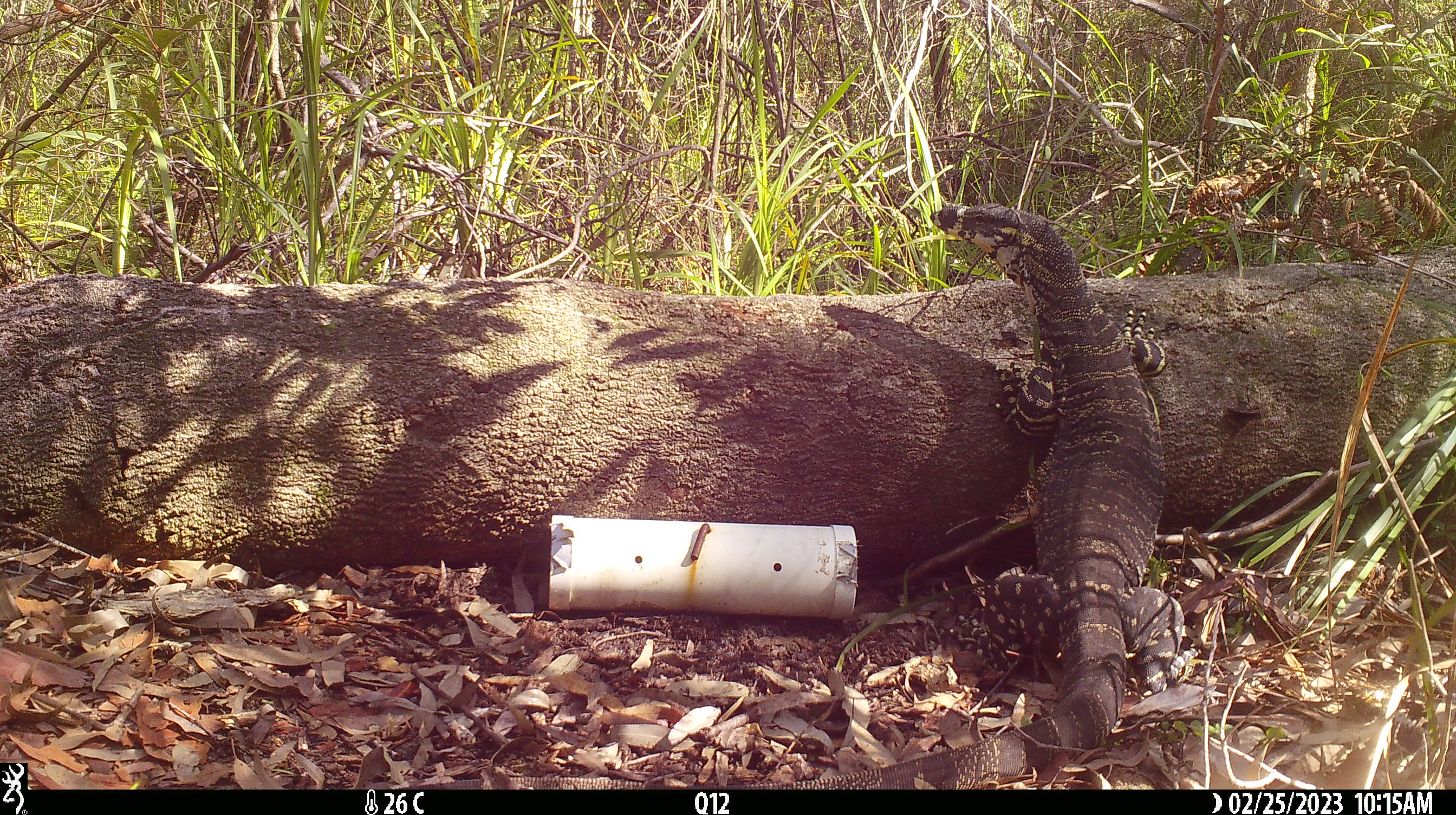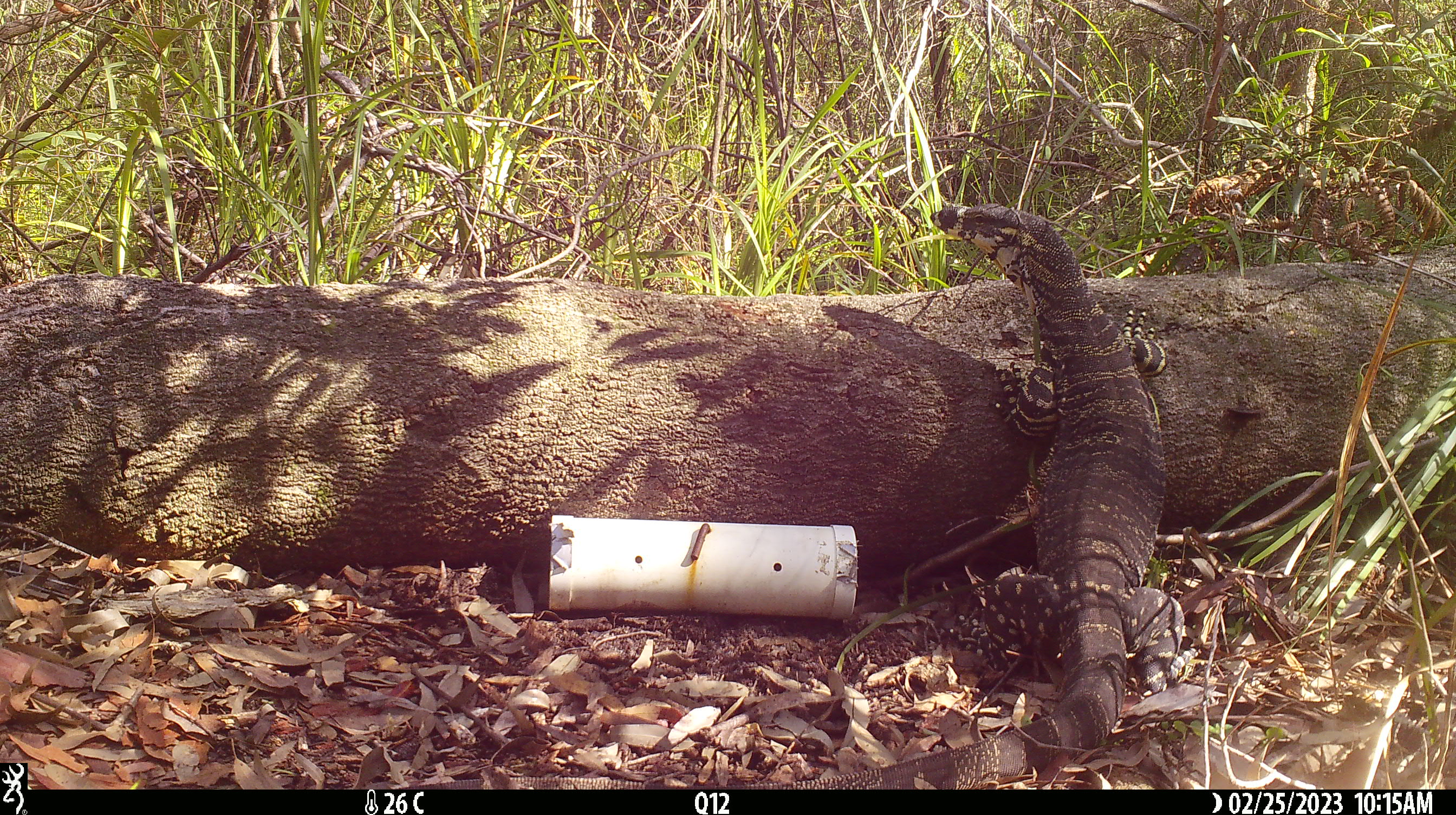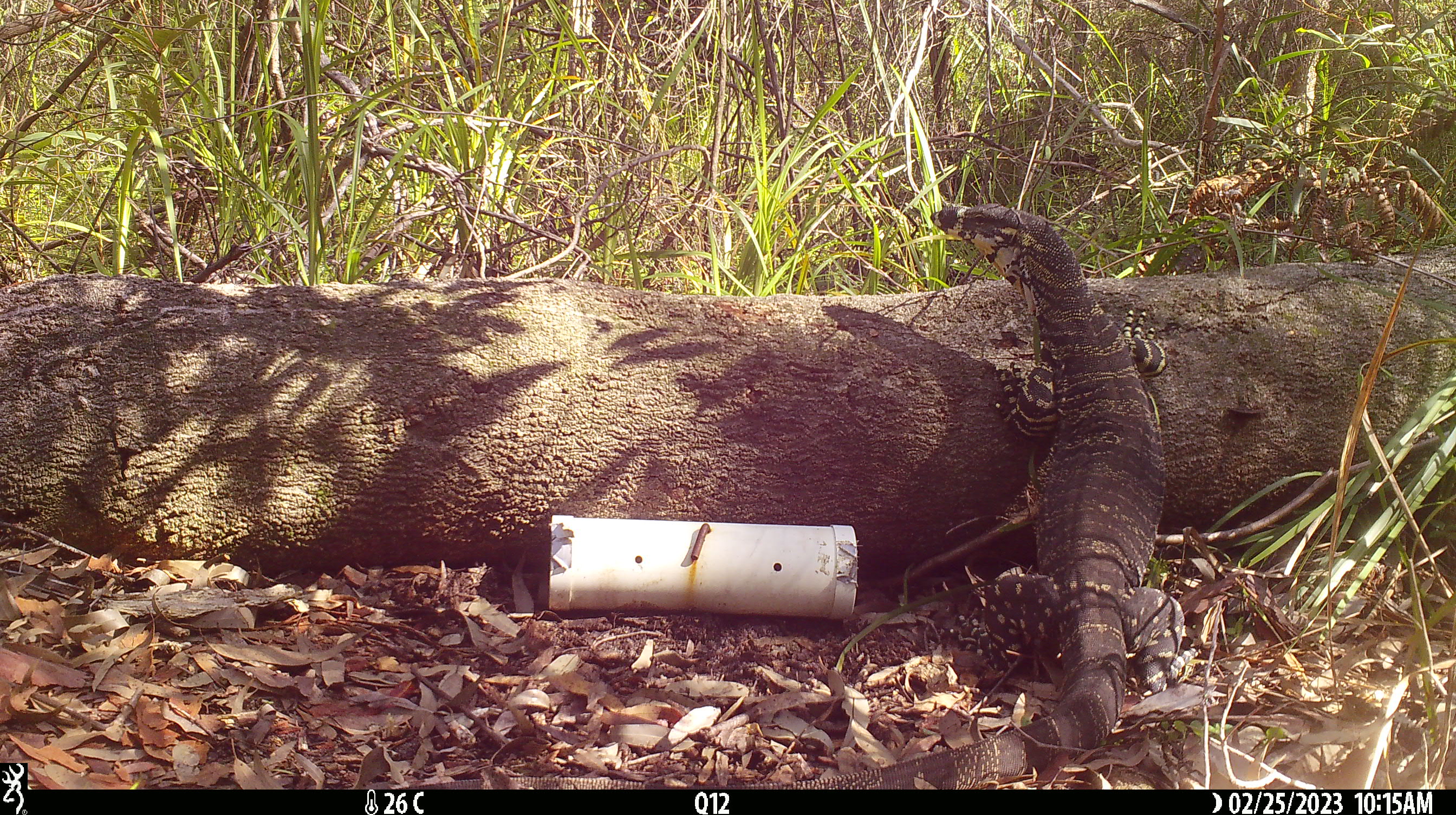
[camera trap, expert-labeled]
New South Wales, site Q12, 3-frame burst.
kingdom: Animalia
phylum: Chordata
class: Reptilia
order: Squamata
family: Varanidae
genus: Varanus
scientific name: Varanus varius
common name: lace monitor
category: goanna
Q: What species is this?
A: Goanna (lace monitor) (Varanus varius).